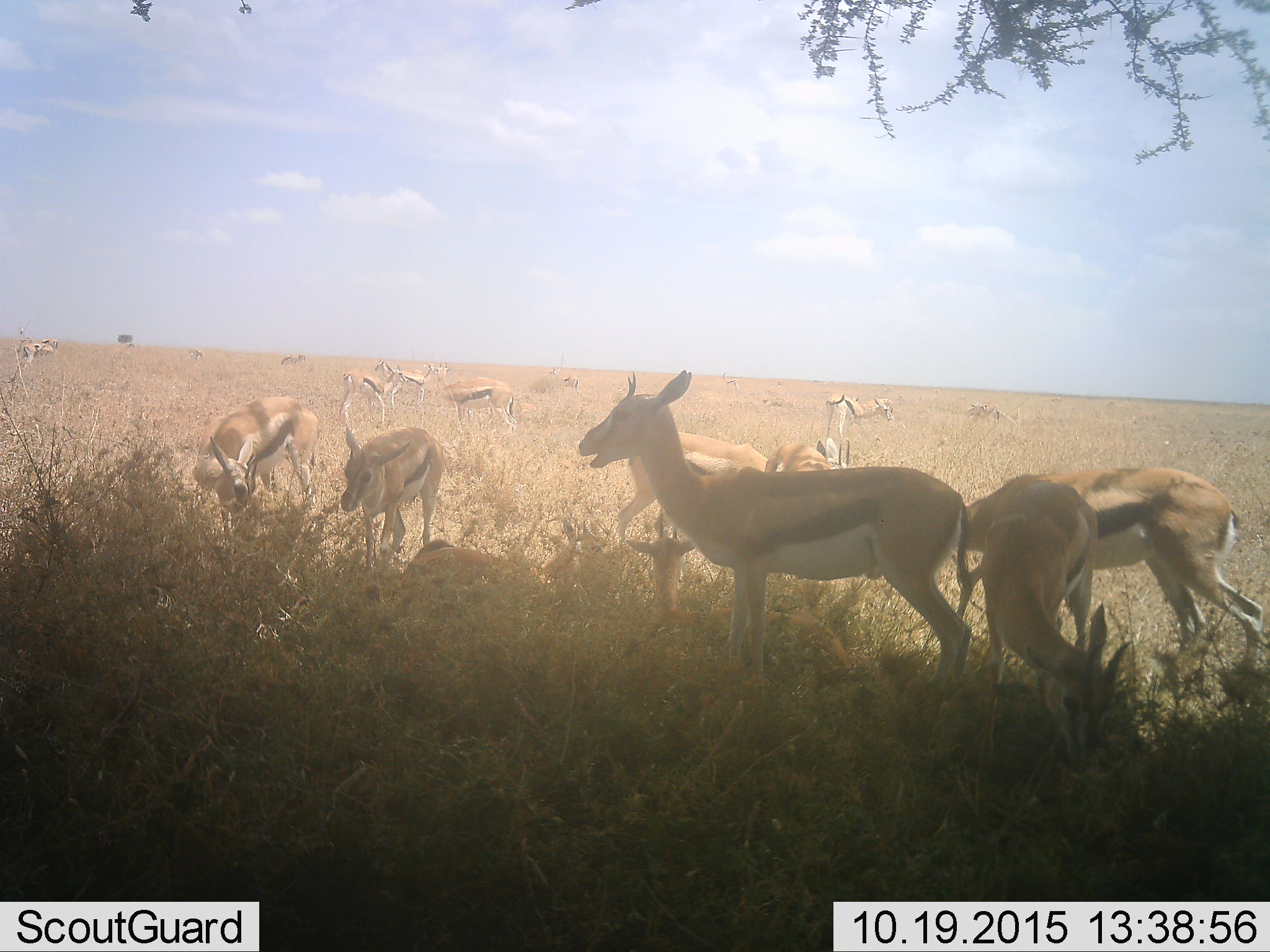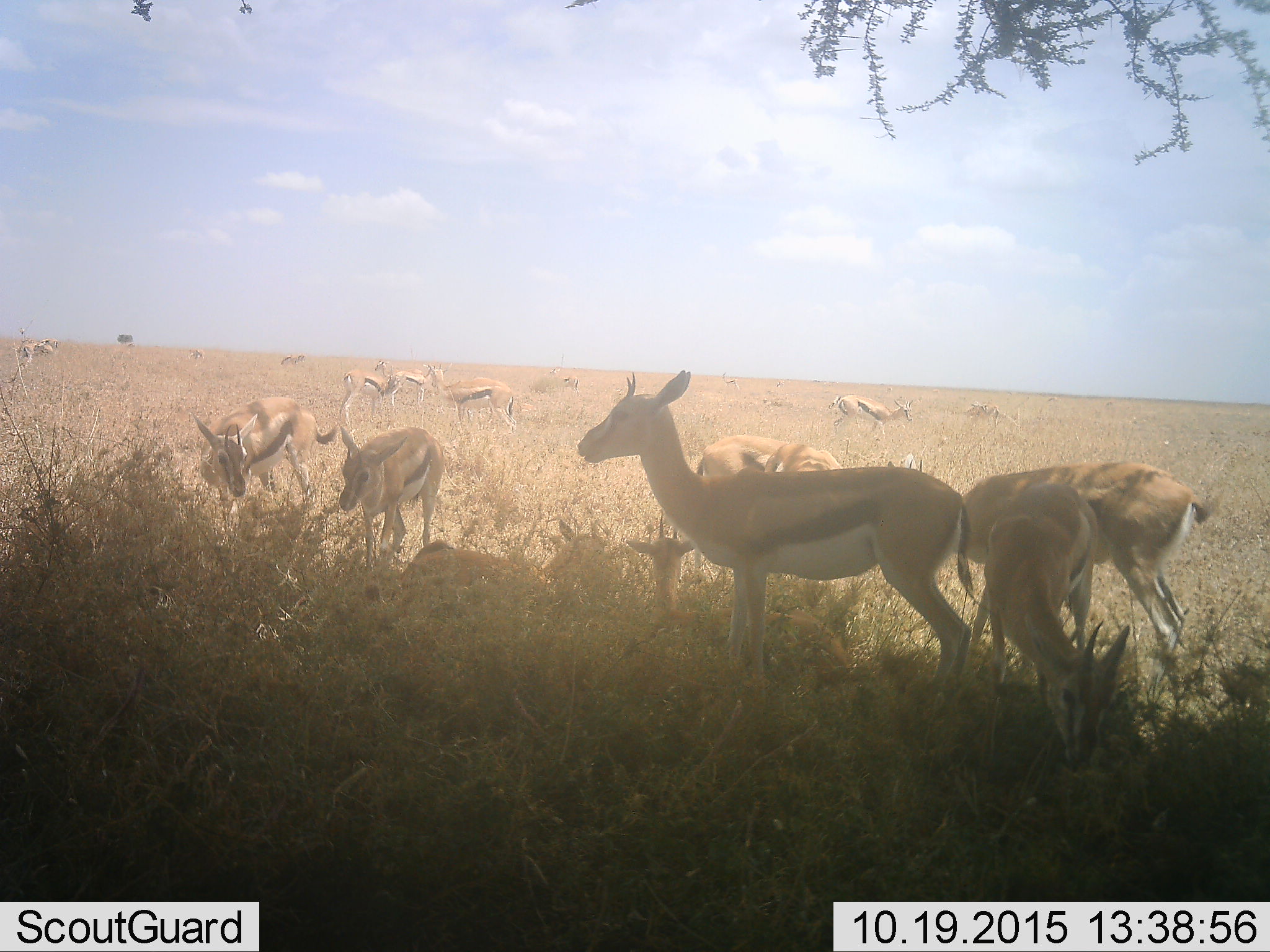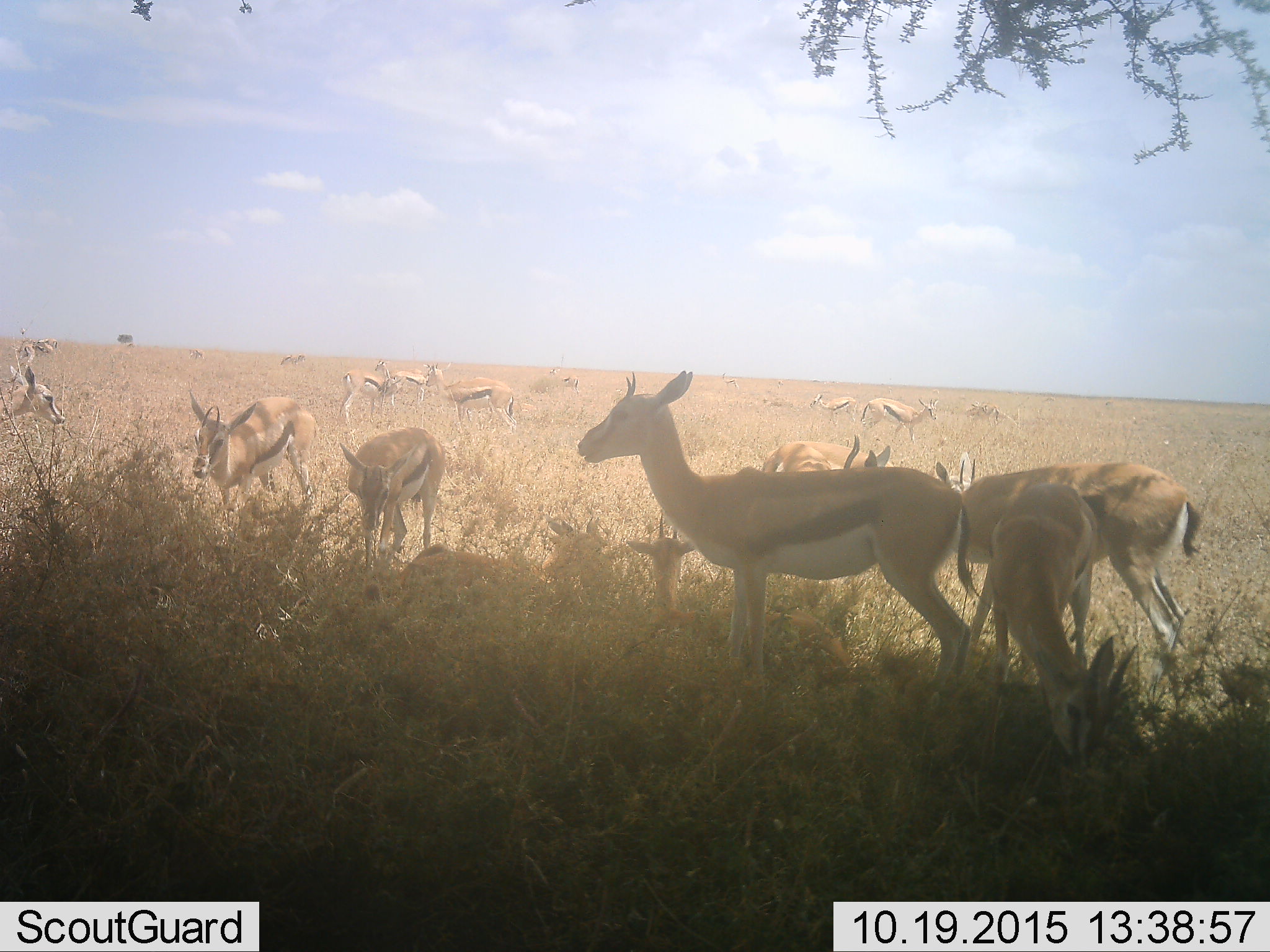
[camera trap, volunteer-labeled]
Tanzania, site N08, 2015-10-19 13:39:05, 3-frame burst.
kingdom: Animalia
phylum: Chordata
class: Mammalia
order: Artiodactyla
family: Bovidae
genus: Eudorcas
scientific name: Eudorcas thomsonii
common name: thomson's gazelle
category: gazellethomsons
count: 11-50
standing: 100%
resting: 12%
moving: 38%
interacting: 12%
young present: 25%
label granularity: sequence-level